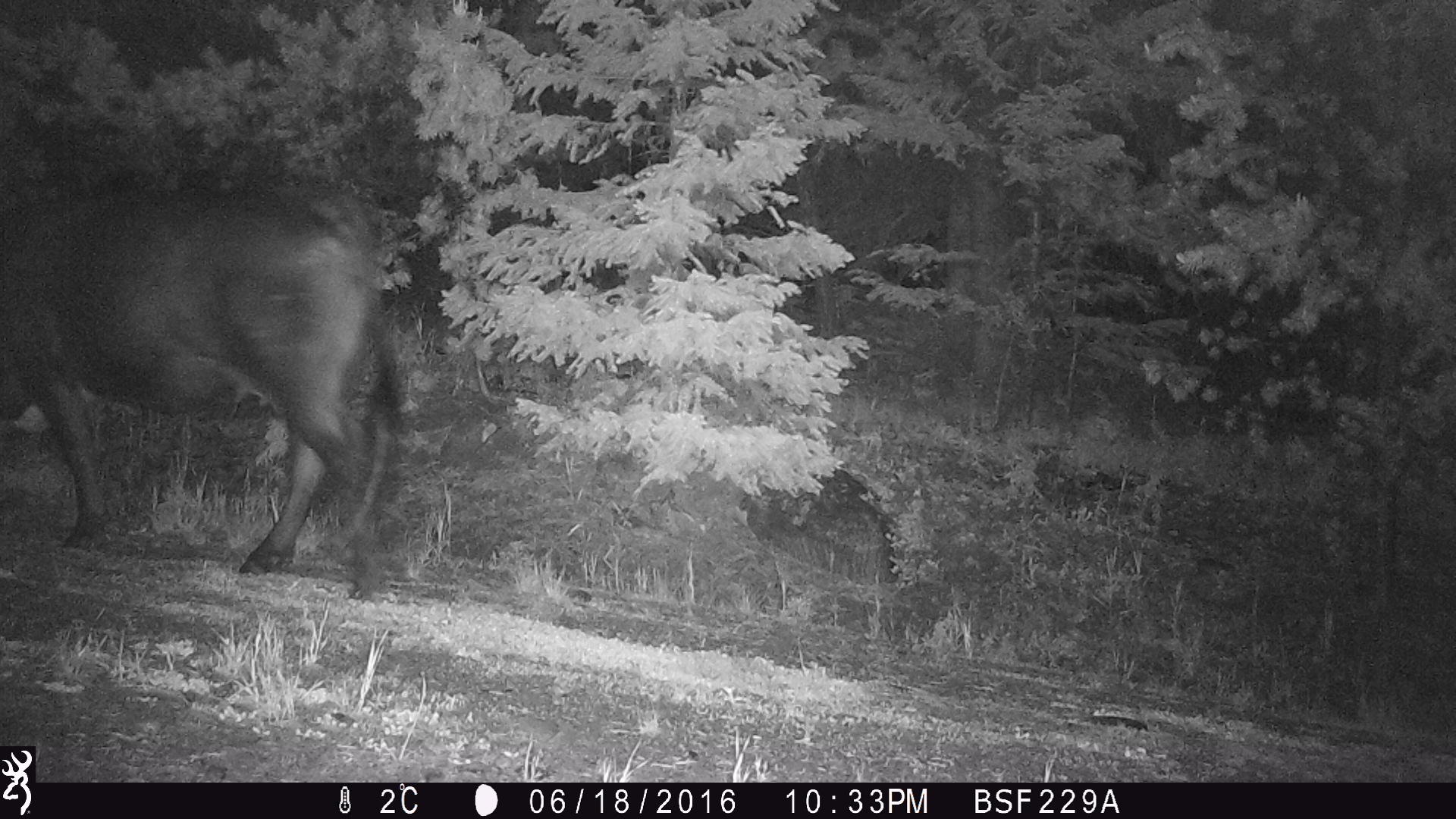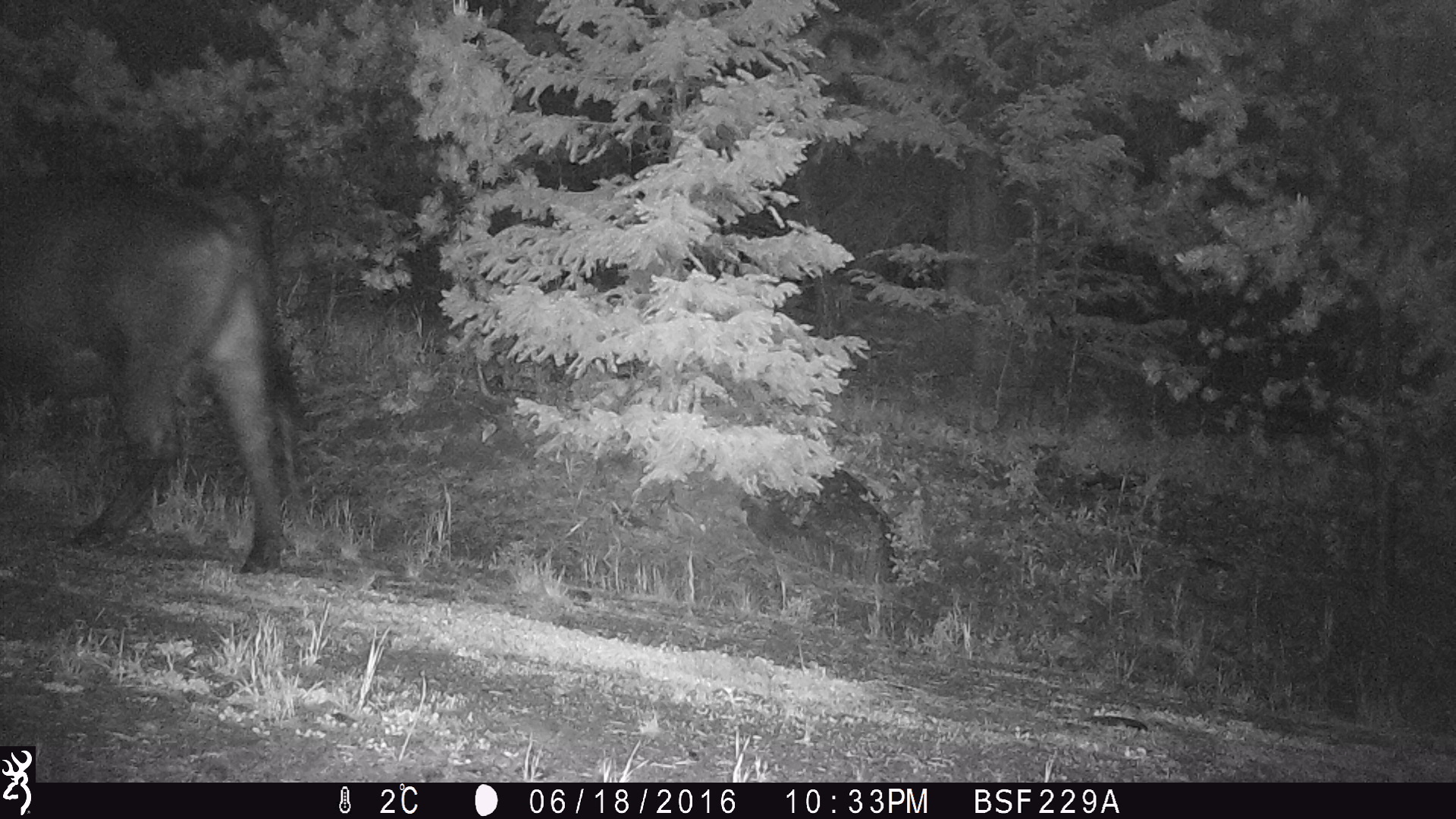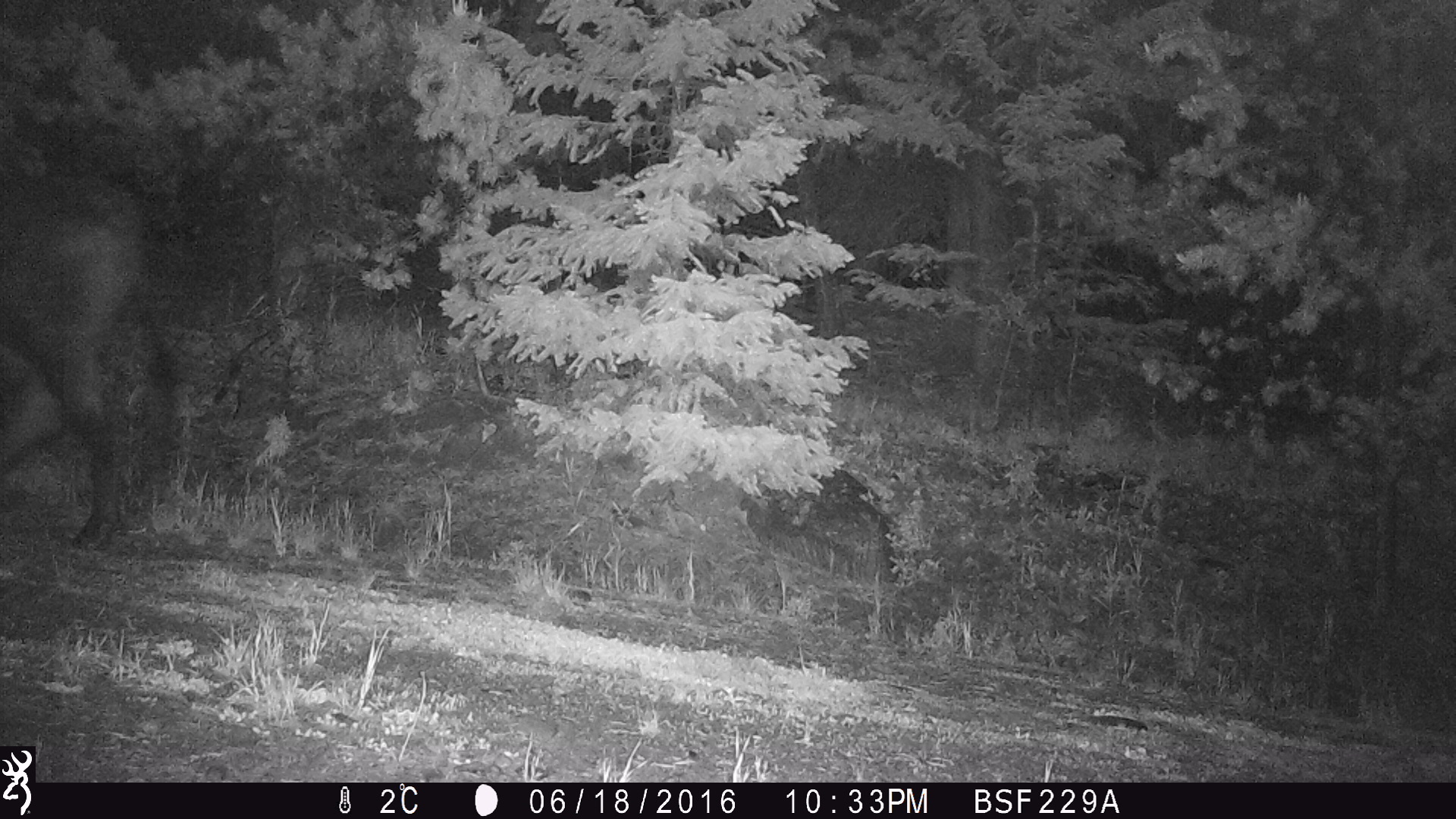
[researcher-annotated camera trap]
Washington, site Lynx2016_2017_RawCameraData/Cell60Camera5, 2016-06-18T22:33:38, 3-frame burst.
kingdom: Animalia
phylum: Chordata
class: Mammalia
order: Artiodactyla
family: Bovidae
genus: Bos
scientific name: Bos taurus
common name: domestic cattle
Domestic cattle (Bos taurus). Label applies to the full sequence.